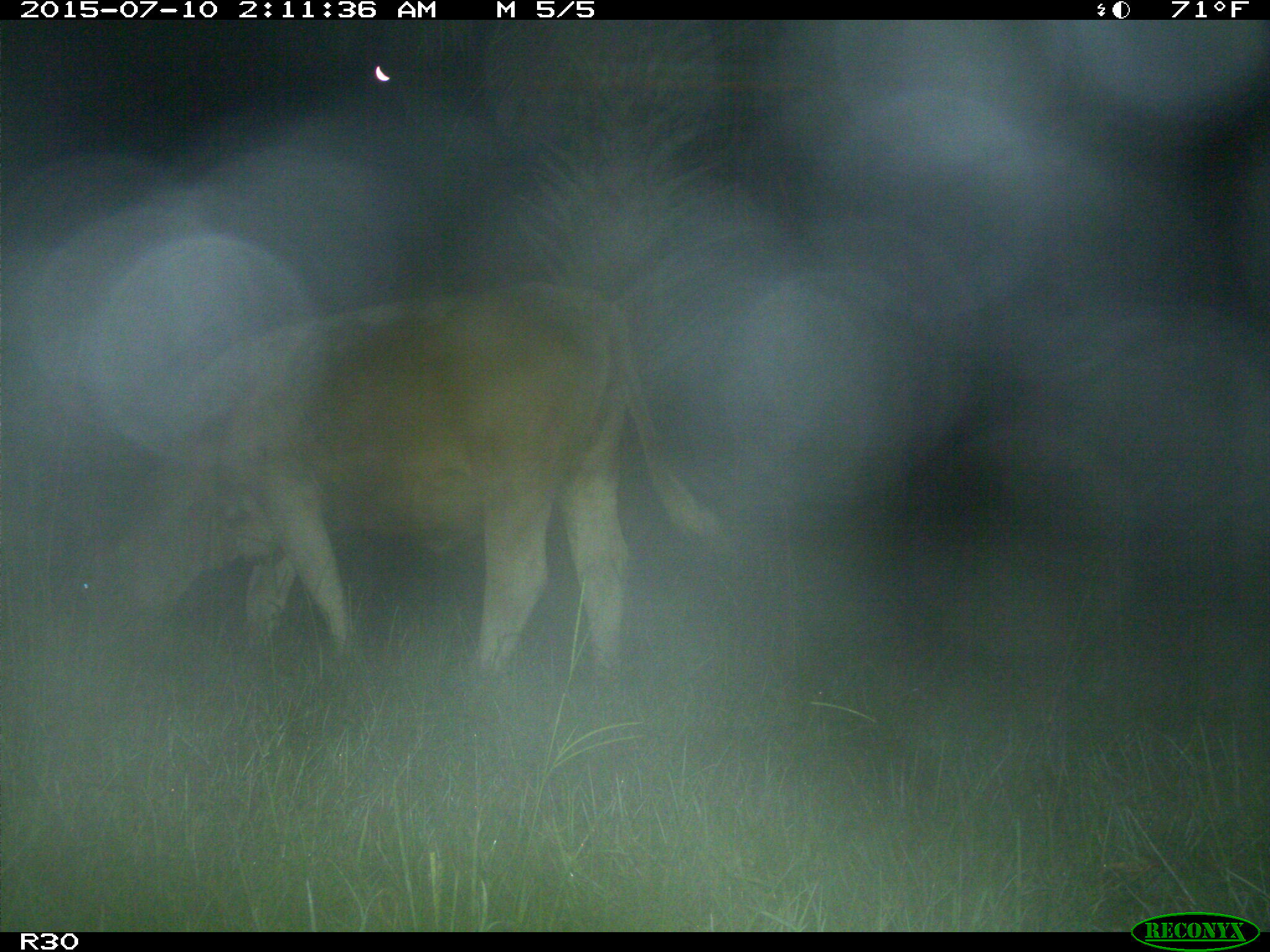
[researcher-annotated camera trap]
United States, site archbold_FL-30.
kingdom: Animalia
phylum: Chordata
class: Mammalia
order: Artiodactyla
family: Bovidae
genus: Bos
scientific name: Bos taurus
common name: domestic cow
Bos taurus (domestic cow).